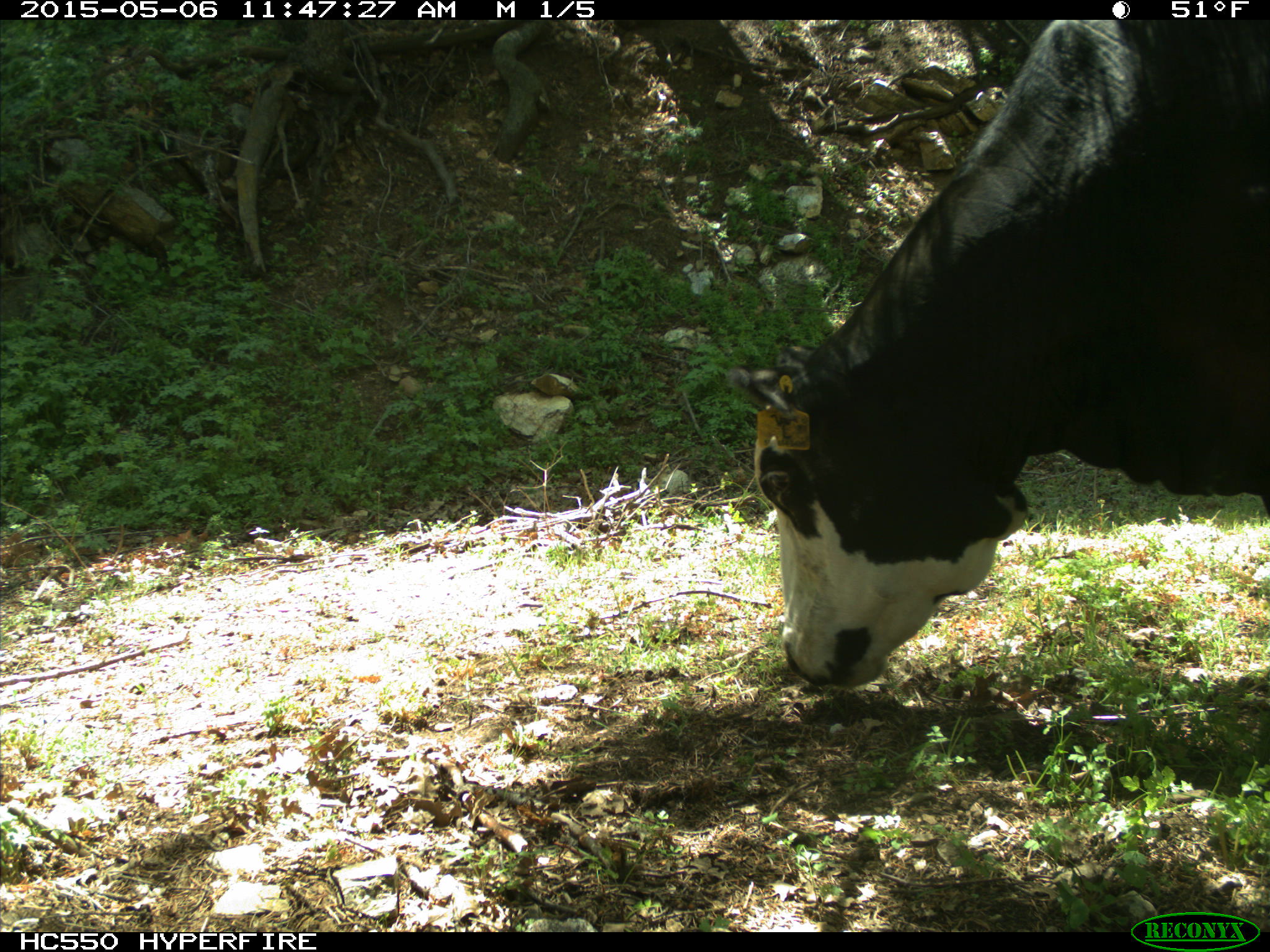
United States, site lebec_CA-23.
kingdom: Animalia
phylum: Chordata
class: Mammalia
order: Artiodactyla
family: Bovidae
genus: Bos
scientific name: Bos taurus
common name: domestic cow